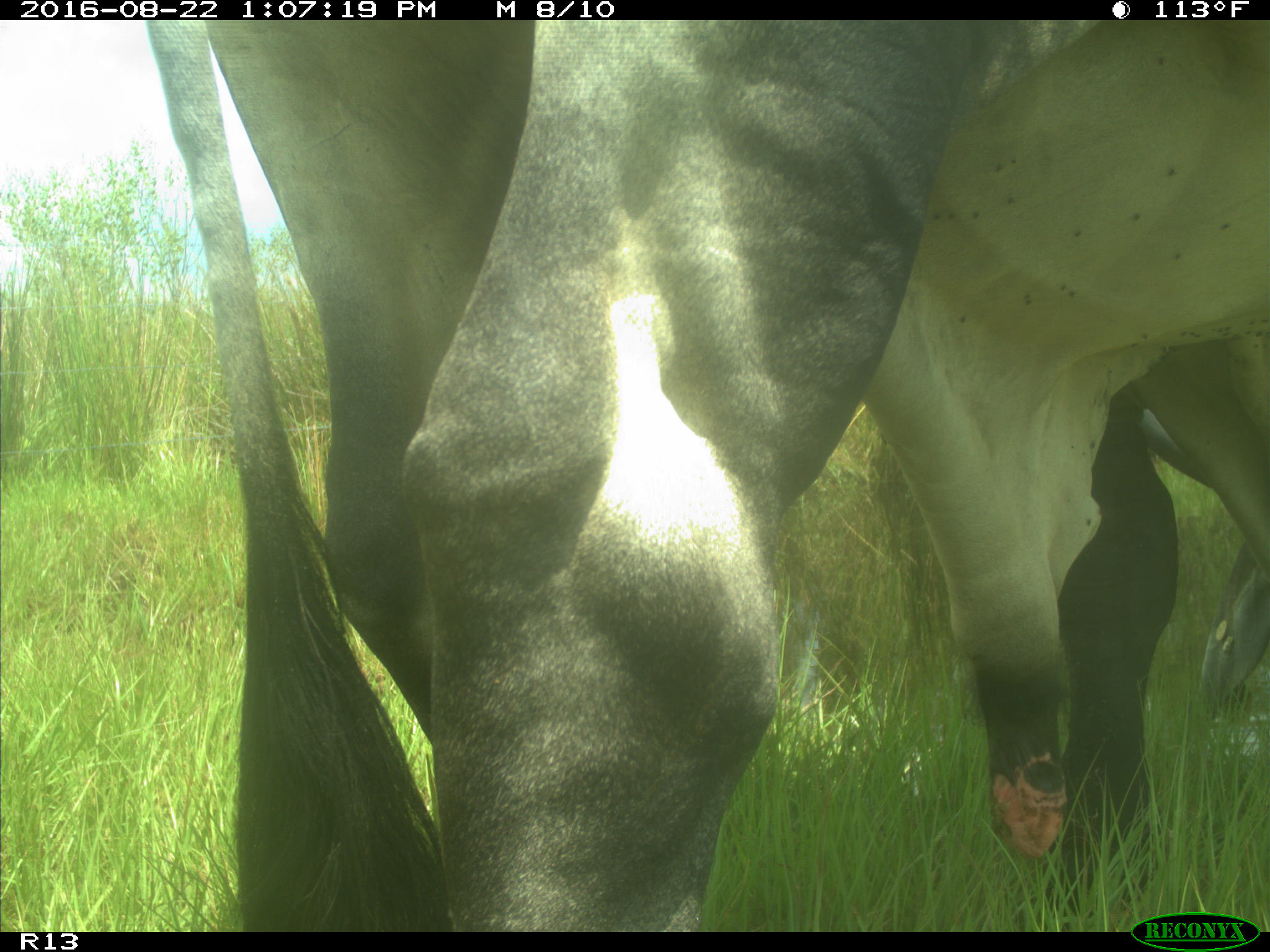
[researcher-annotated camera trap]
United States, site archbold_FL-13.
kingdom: Animalia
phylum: Chordata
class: Mammalia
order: Artiodactyla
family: Bovidae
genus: Bos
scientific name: Bos taurus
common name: domestic cow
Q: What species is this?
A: Bos taurus (domestic cow).